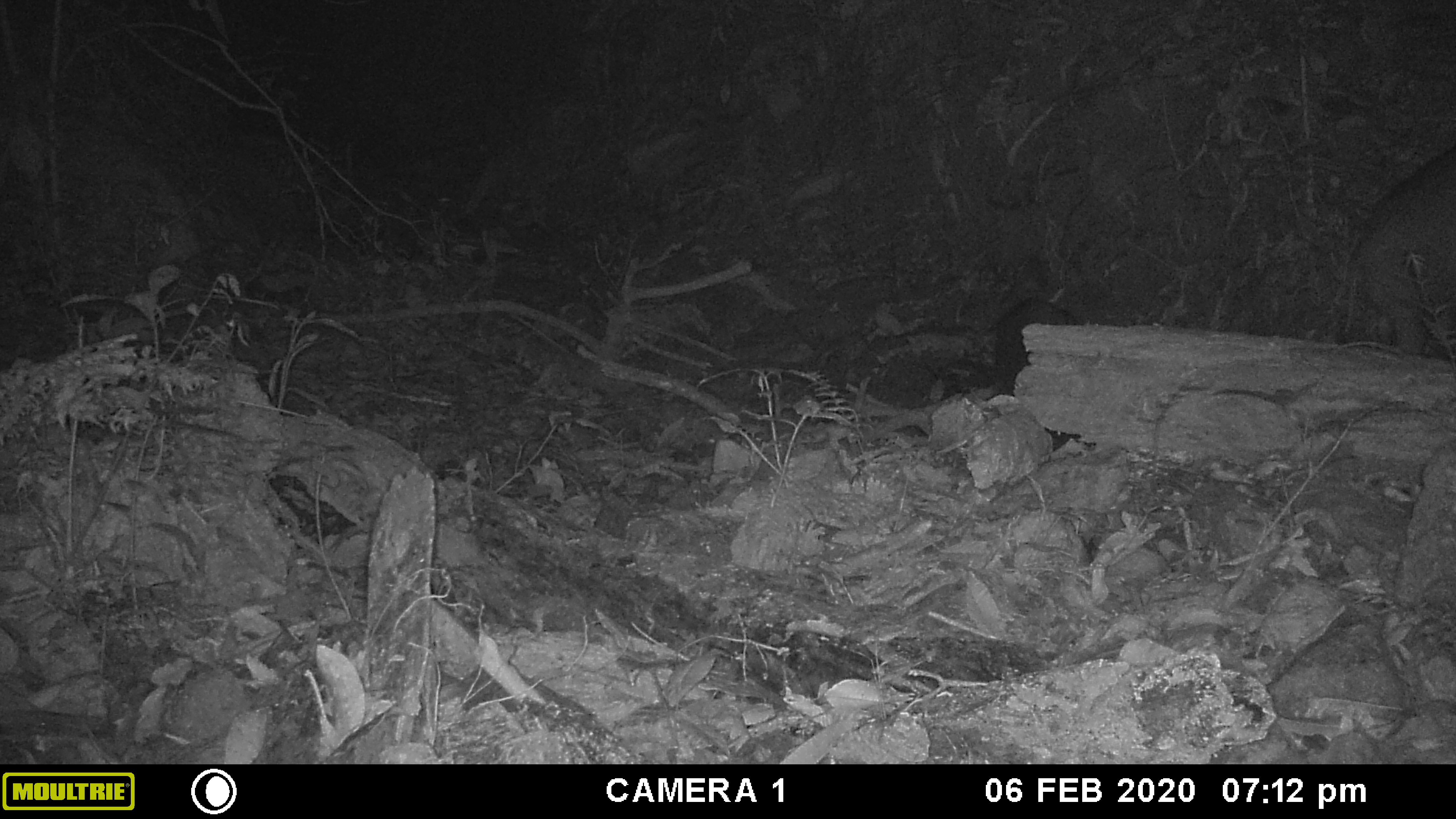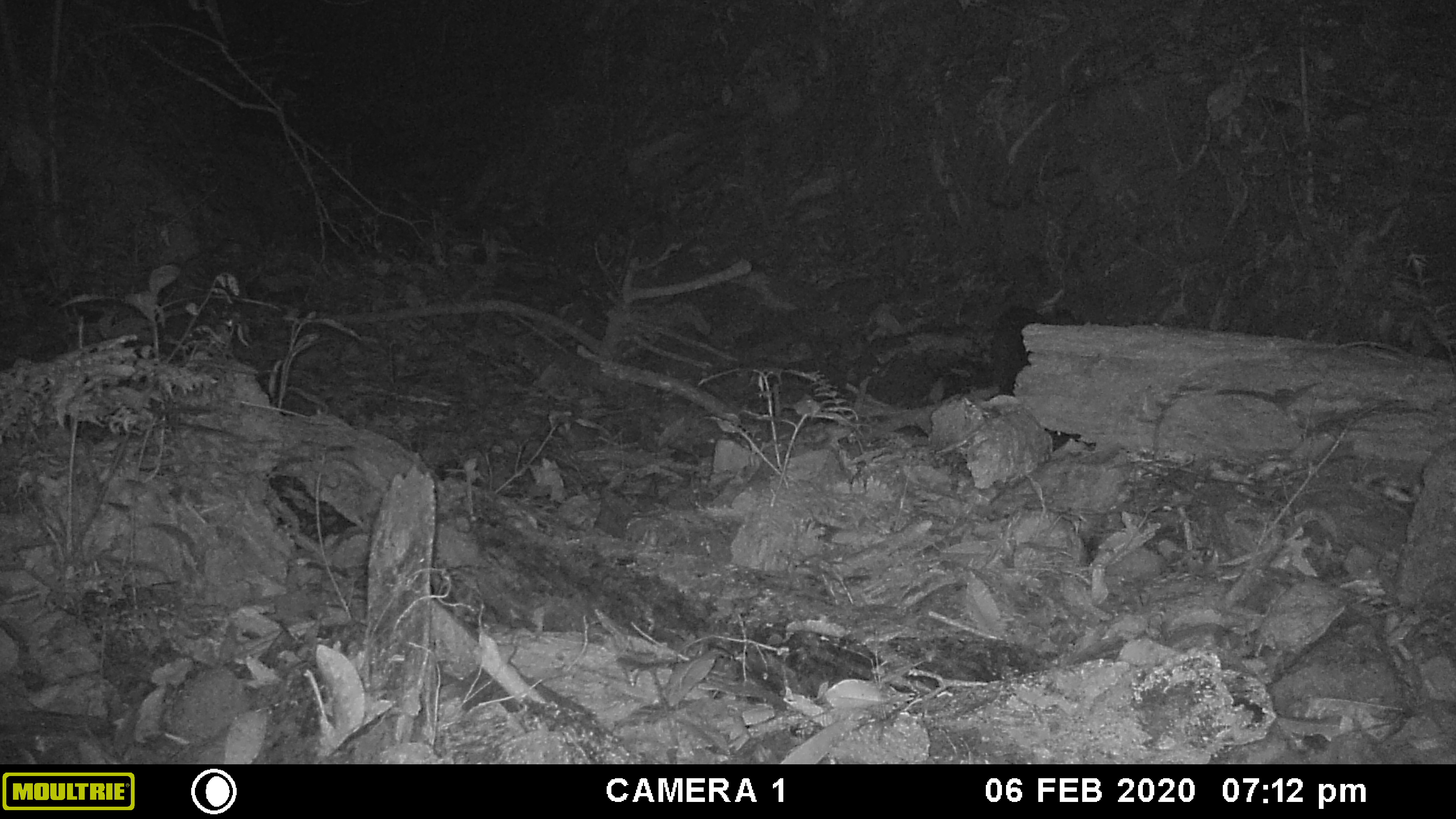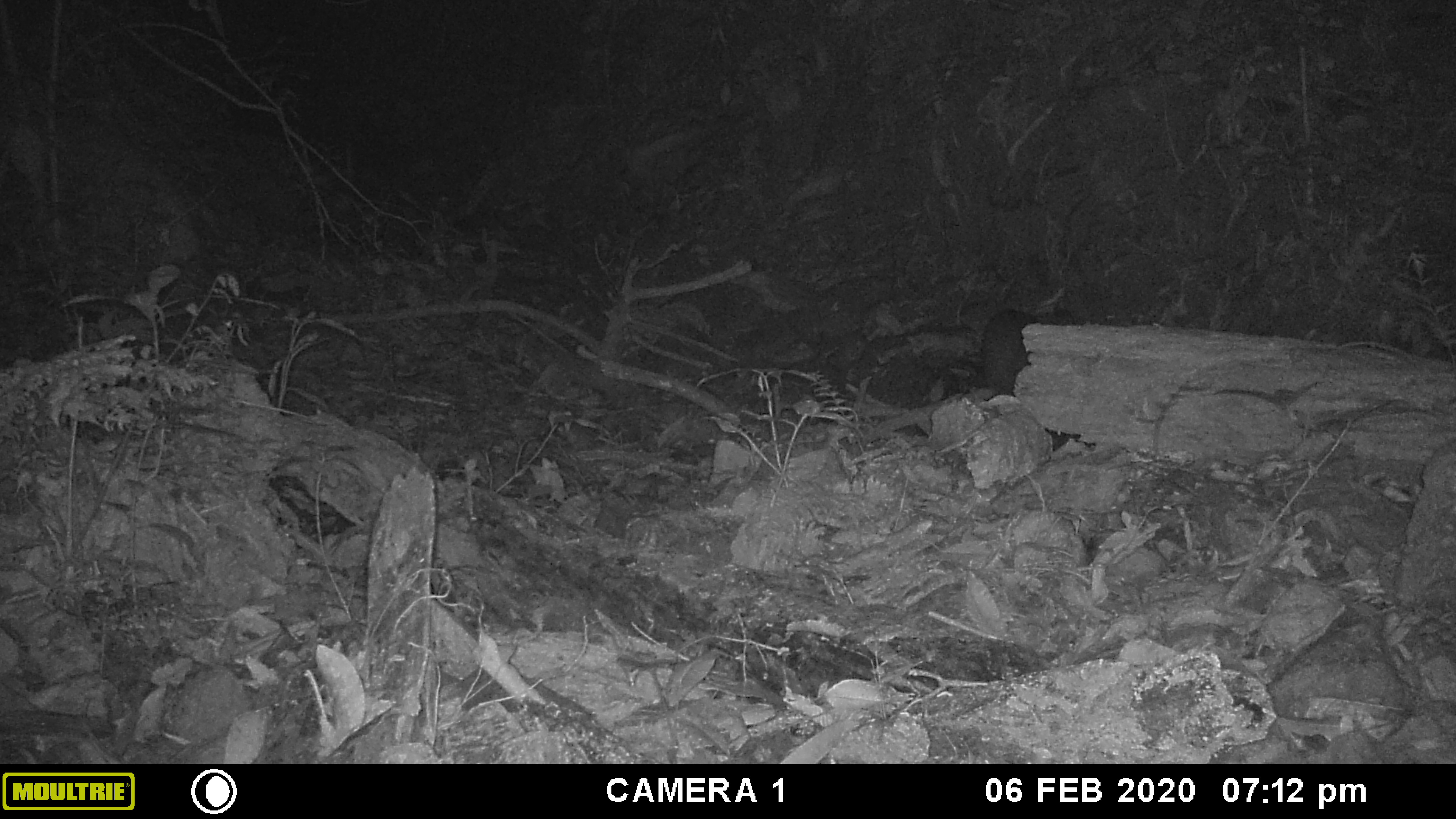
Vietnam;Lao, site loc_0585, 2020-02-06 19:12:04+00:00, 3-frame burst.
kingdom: Animalia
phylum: Chordata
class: Mammalia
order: Artiodactyla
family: Suidae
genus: Sus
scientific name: Sus scrofa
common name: eurasian wild pig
Eurasian wild pig (Sus scrofa). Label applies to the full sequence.